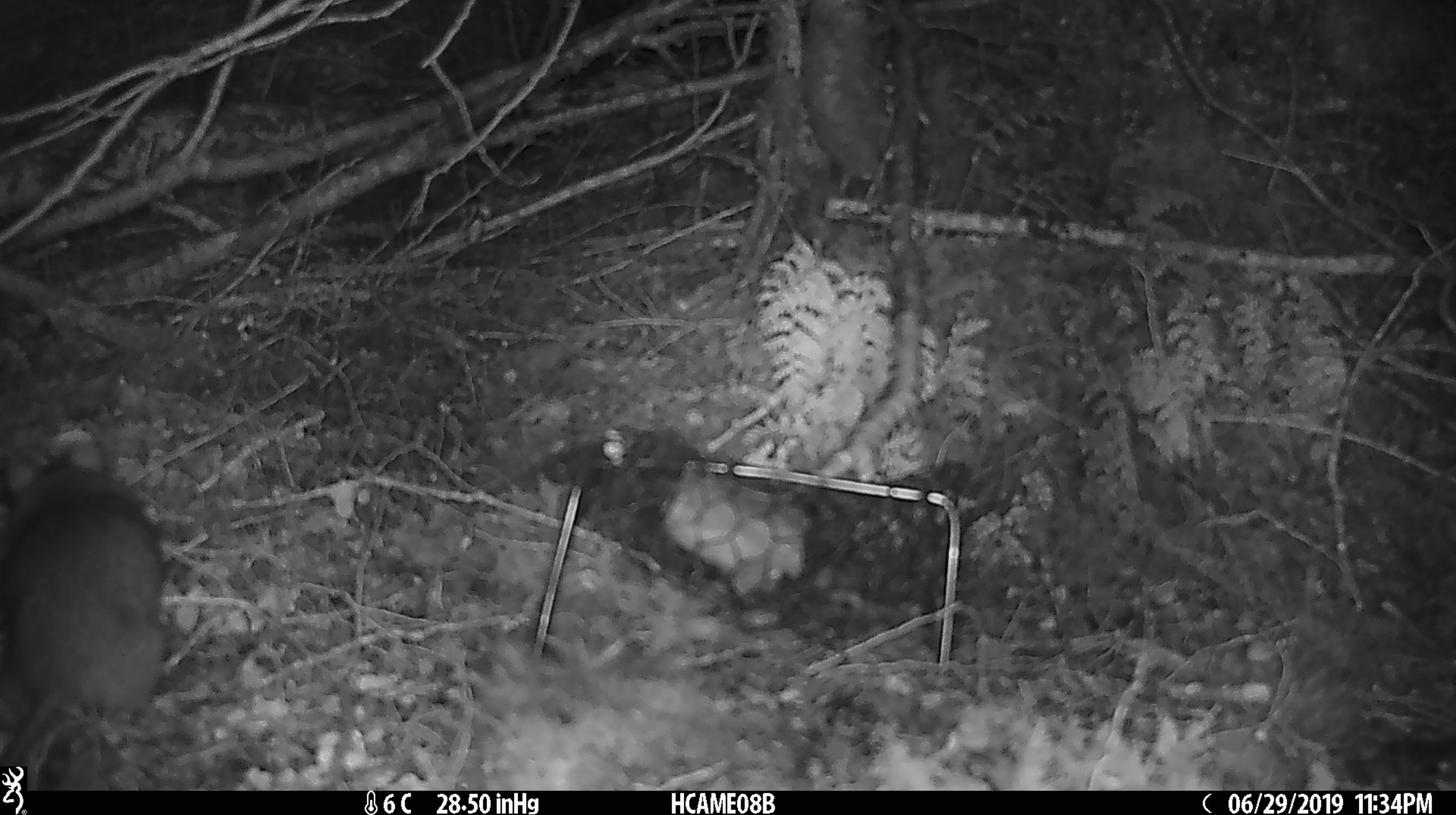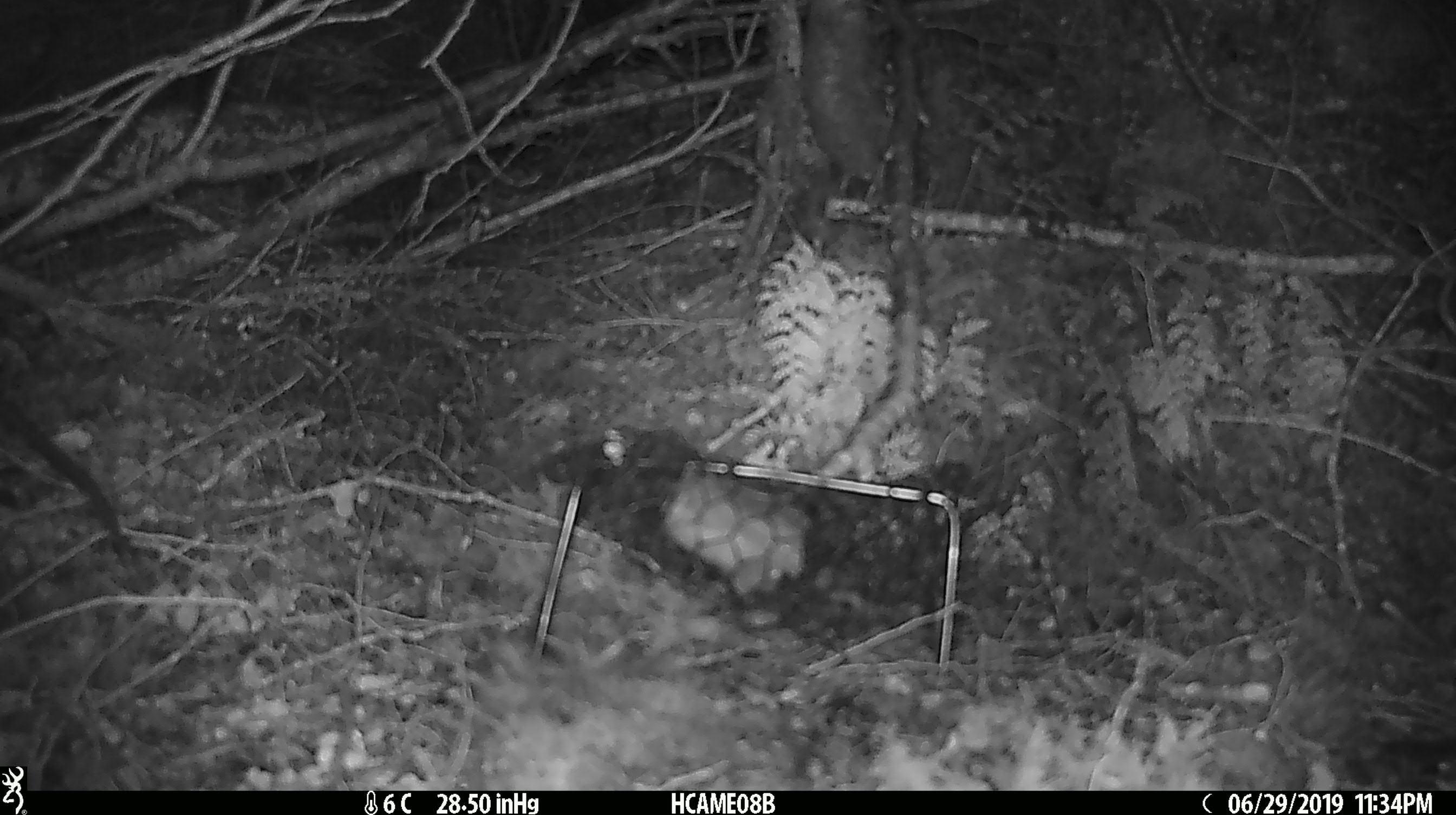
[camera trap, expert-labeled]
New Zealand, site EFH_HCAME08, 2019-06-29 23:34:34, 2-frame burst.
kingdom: Animalia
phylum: Chordata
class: Mammalia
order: Rodentia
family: Muridae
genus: Rattus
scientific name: Rattus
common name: rat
Rat (Rattus).